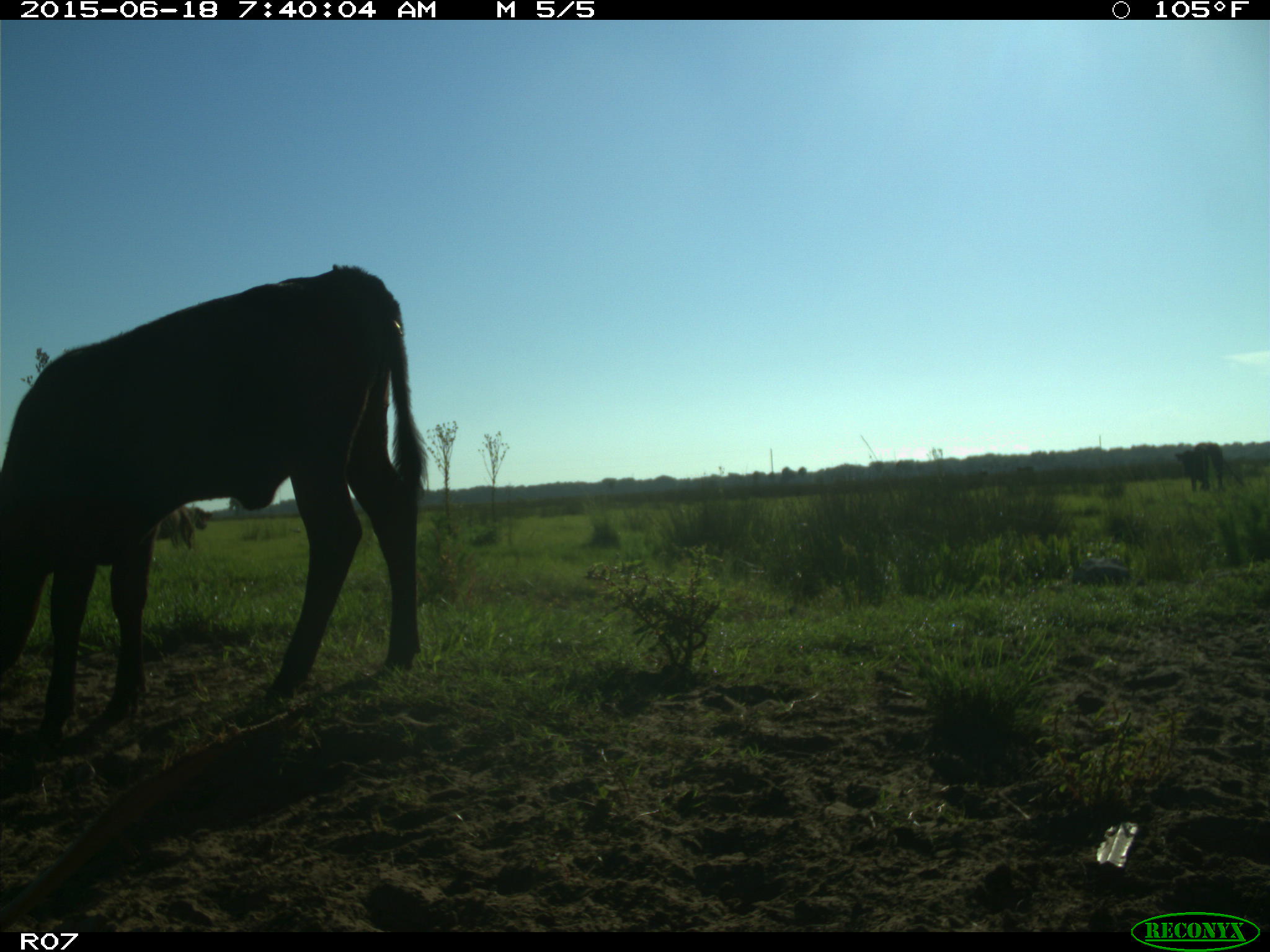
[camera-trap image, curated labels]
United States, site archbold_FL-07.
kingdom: Animalia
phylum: Chordata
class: Mammalia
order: Artiodactyla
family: Bovidae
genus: Bos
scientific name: Bos taurus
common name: domestic cow